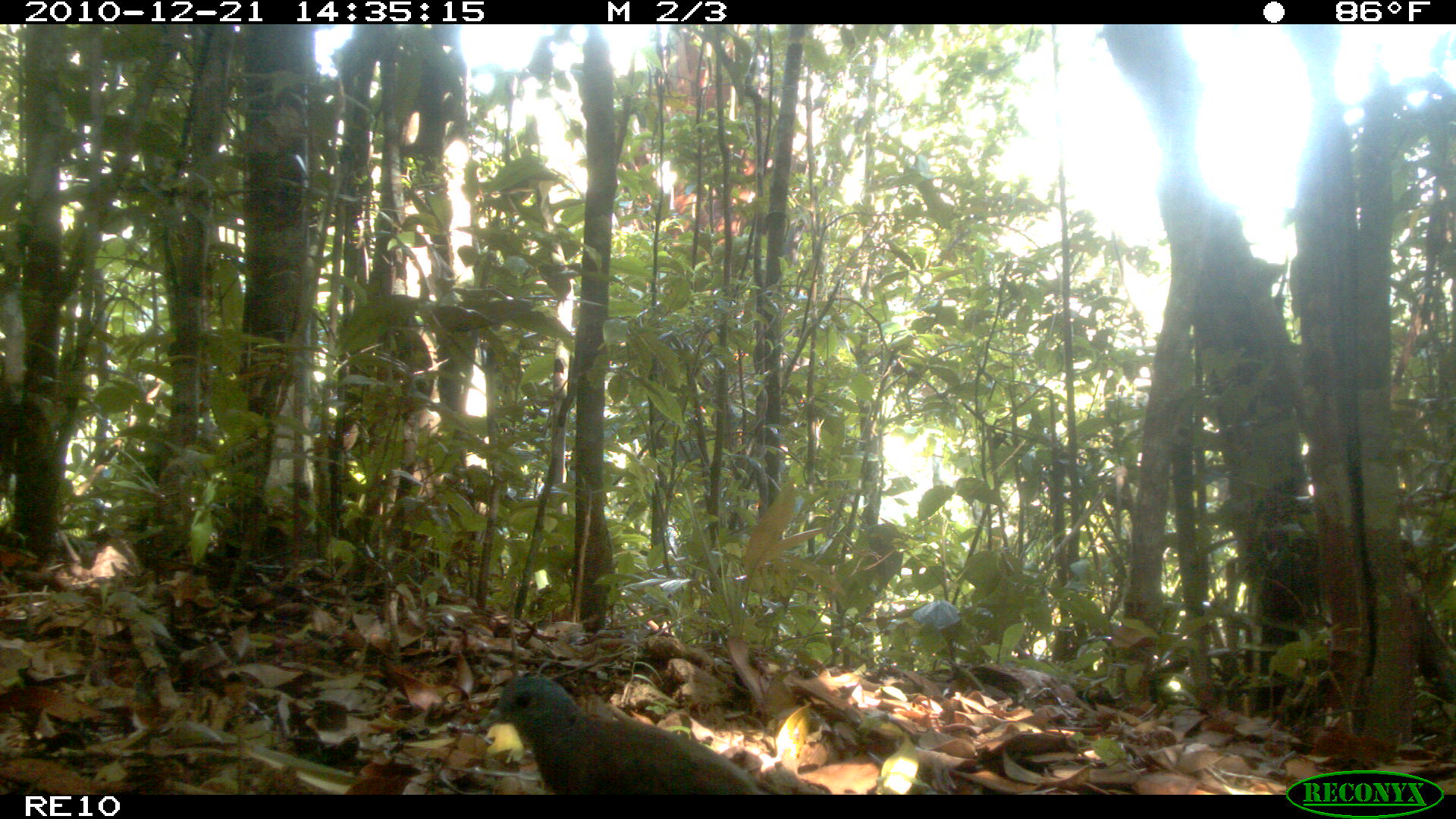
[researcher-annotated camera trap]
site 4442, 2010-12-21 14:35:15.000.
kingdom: Animalia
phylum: Chordata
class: Aves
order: Columbiformes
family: Columbidae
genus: Streptopelia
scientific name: Streptopelia picturata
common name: malagasy turtle dove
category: nesoenas picturata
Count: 1.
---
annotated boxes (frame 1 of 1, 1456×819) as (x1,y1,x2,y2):
nesoenas picturata: (477,676,761,794)